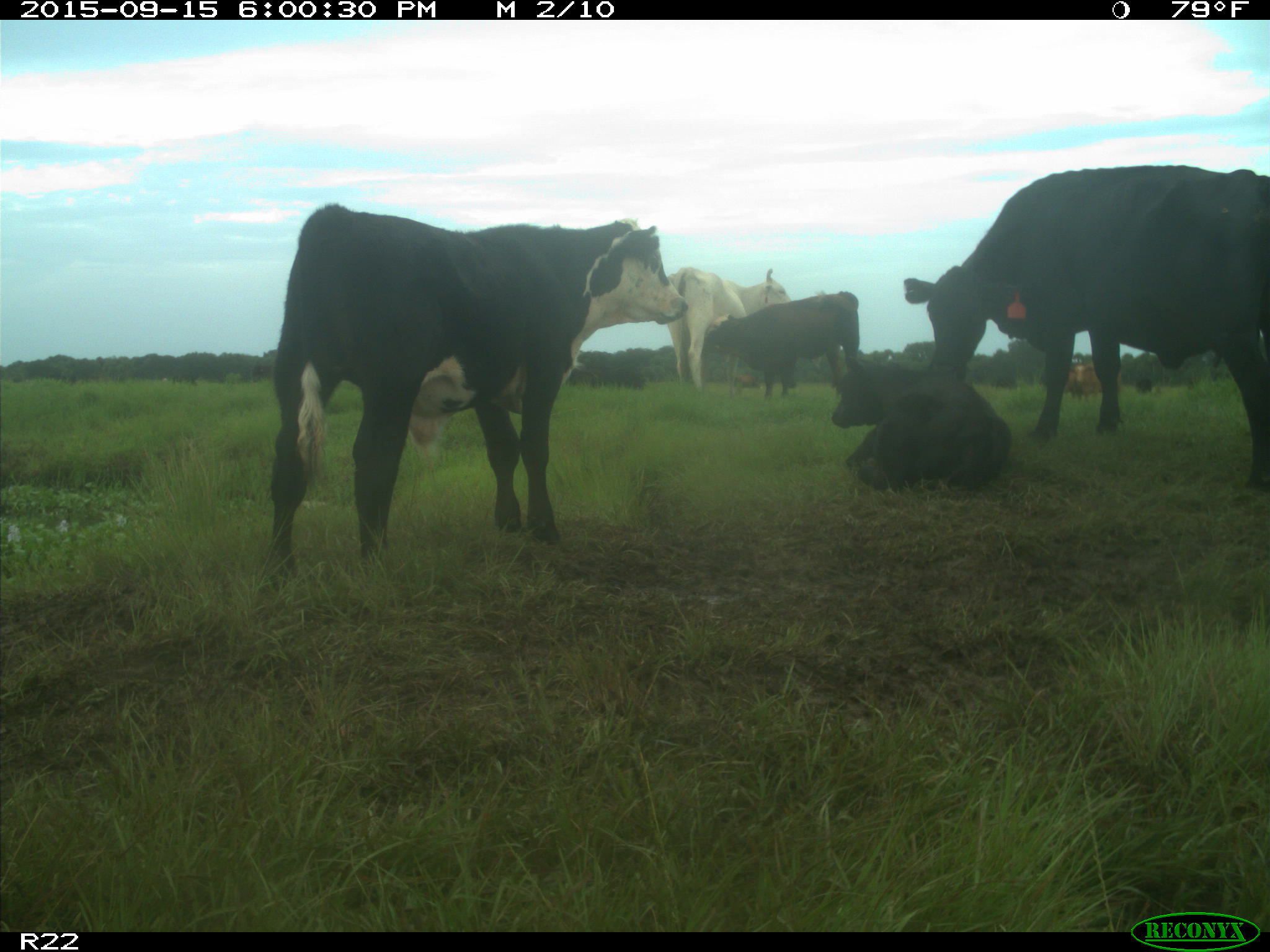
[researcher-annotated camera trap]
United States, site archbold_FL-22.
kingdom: Animalia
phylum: Chordata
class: Mammalia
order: Artiodactyla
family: Bovidae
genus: Bos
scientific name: Bos taurus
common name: domestic cow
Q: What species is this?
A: Bos taurus (domestic cow).